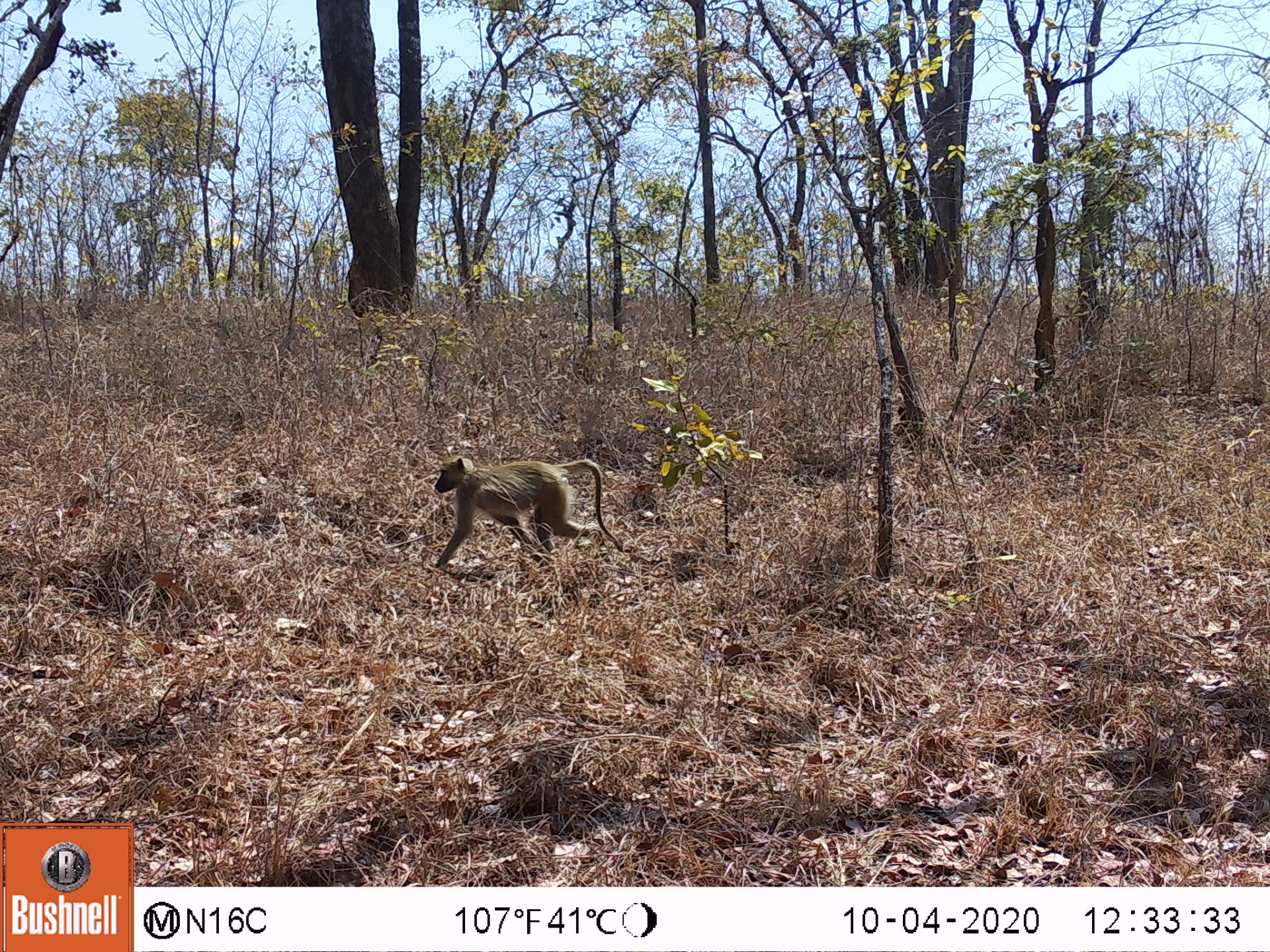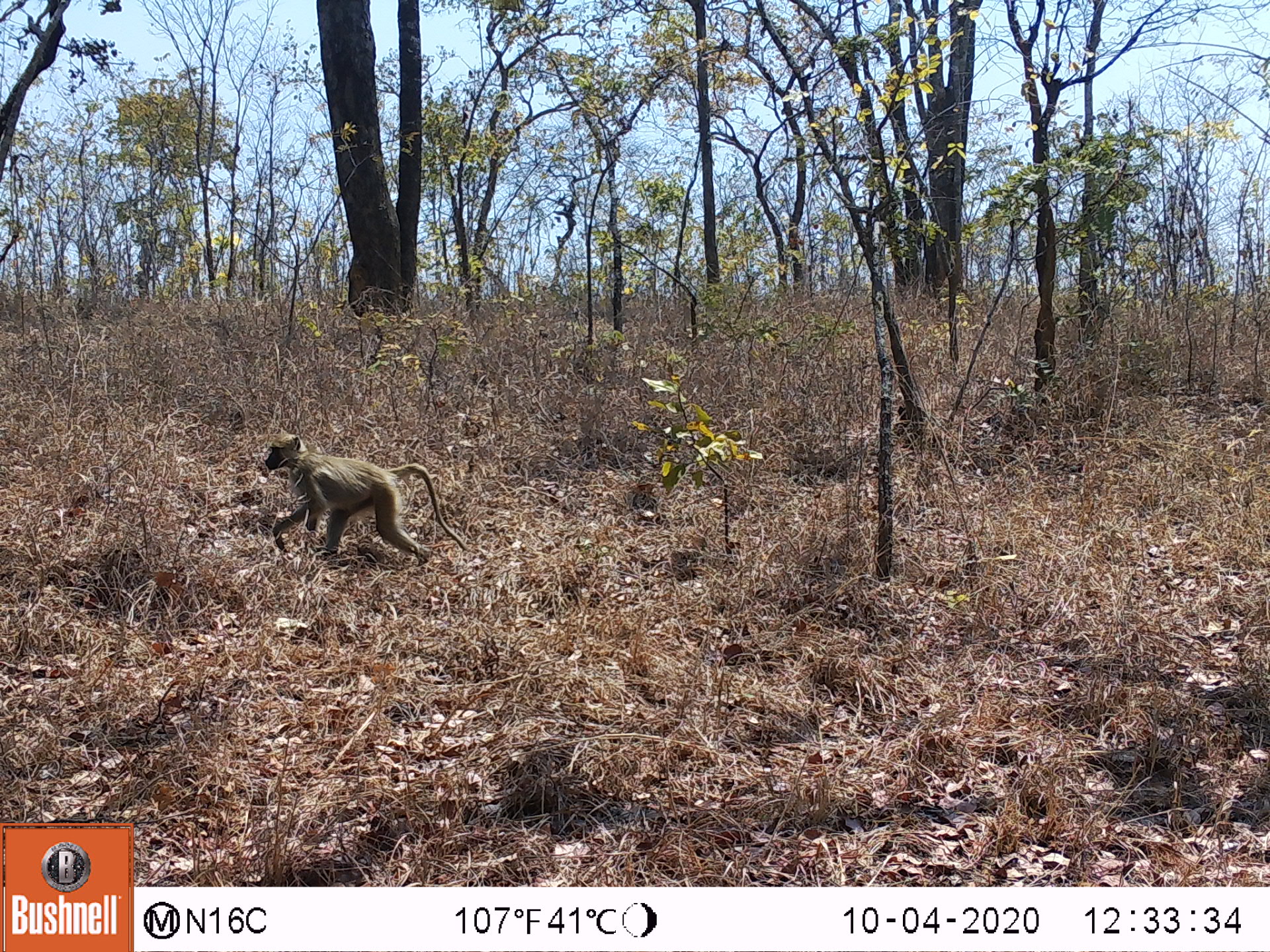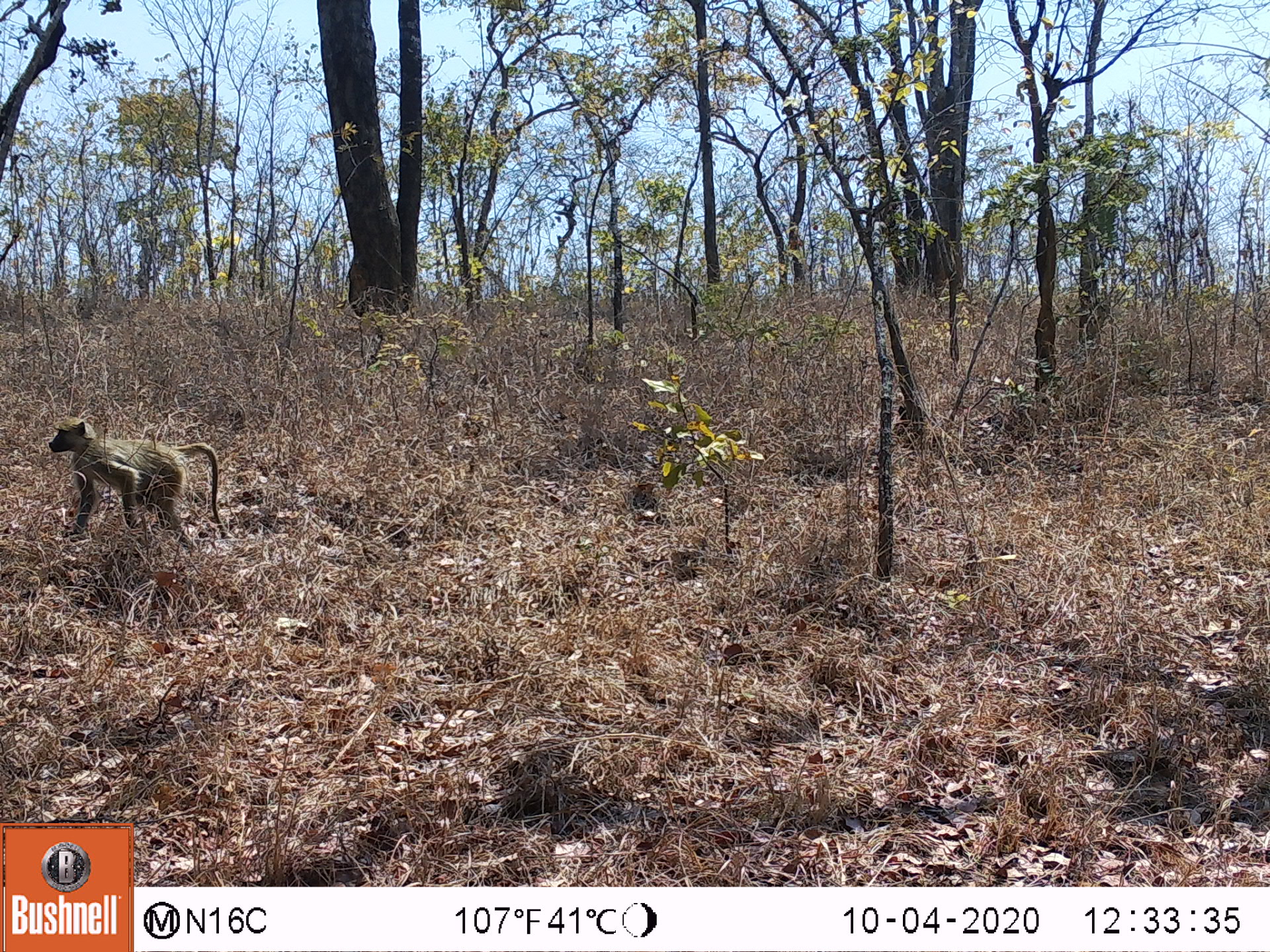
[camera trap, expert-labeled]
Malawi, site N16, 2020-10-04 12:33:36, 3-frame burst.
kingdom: Animalia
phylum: Chordata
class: Mammalia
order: Primates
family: Cercopithecidae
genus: Papio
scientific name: Papio cynocephalus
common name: yellow baboon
Yellow baboon (Papio cynocephalus), count 1.